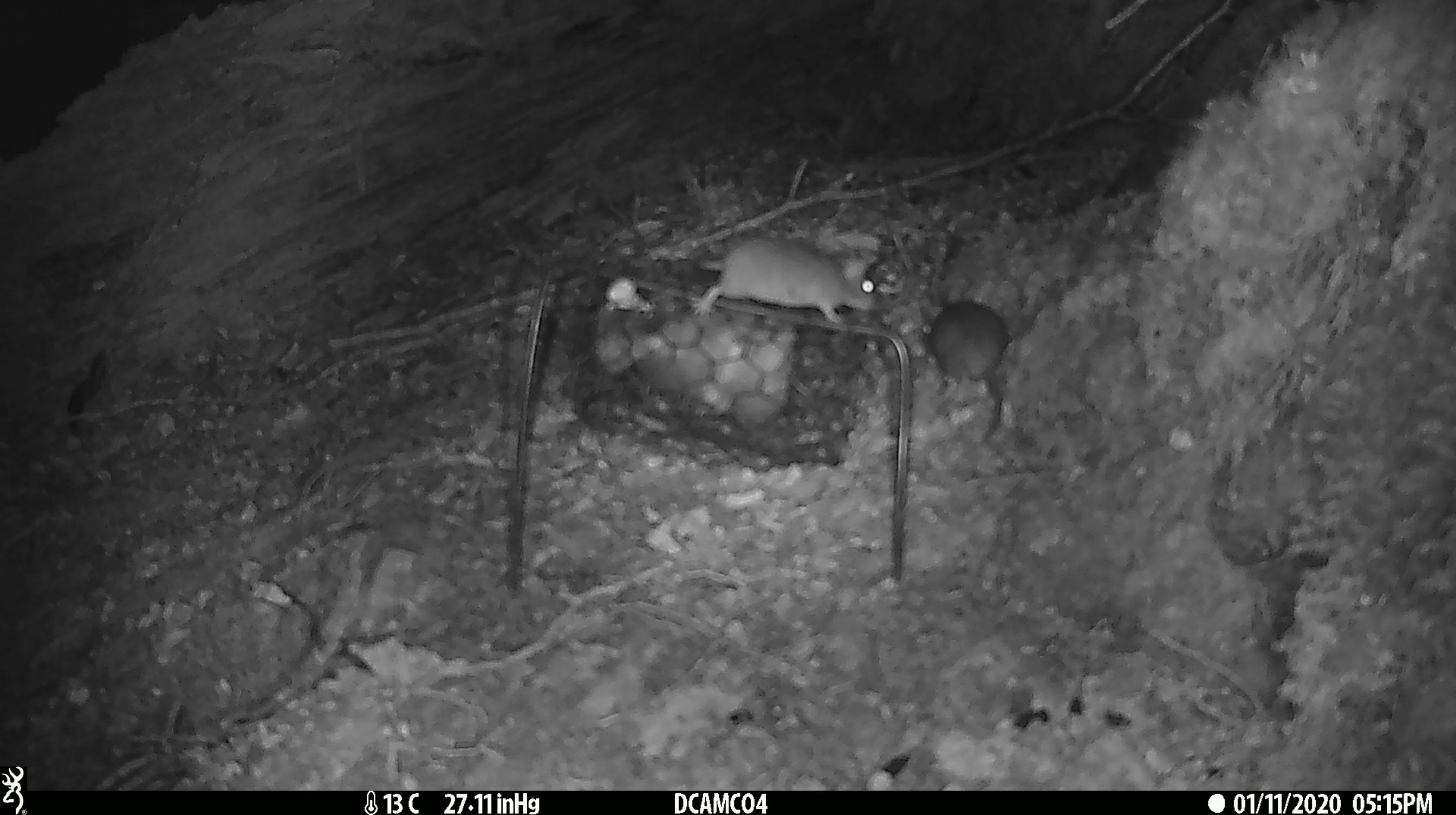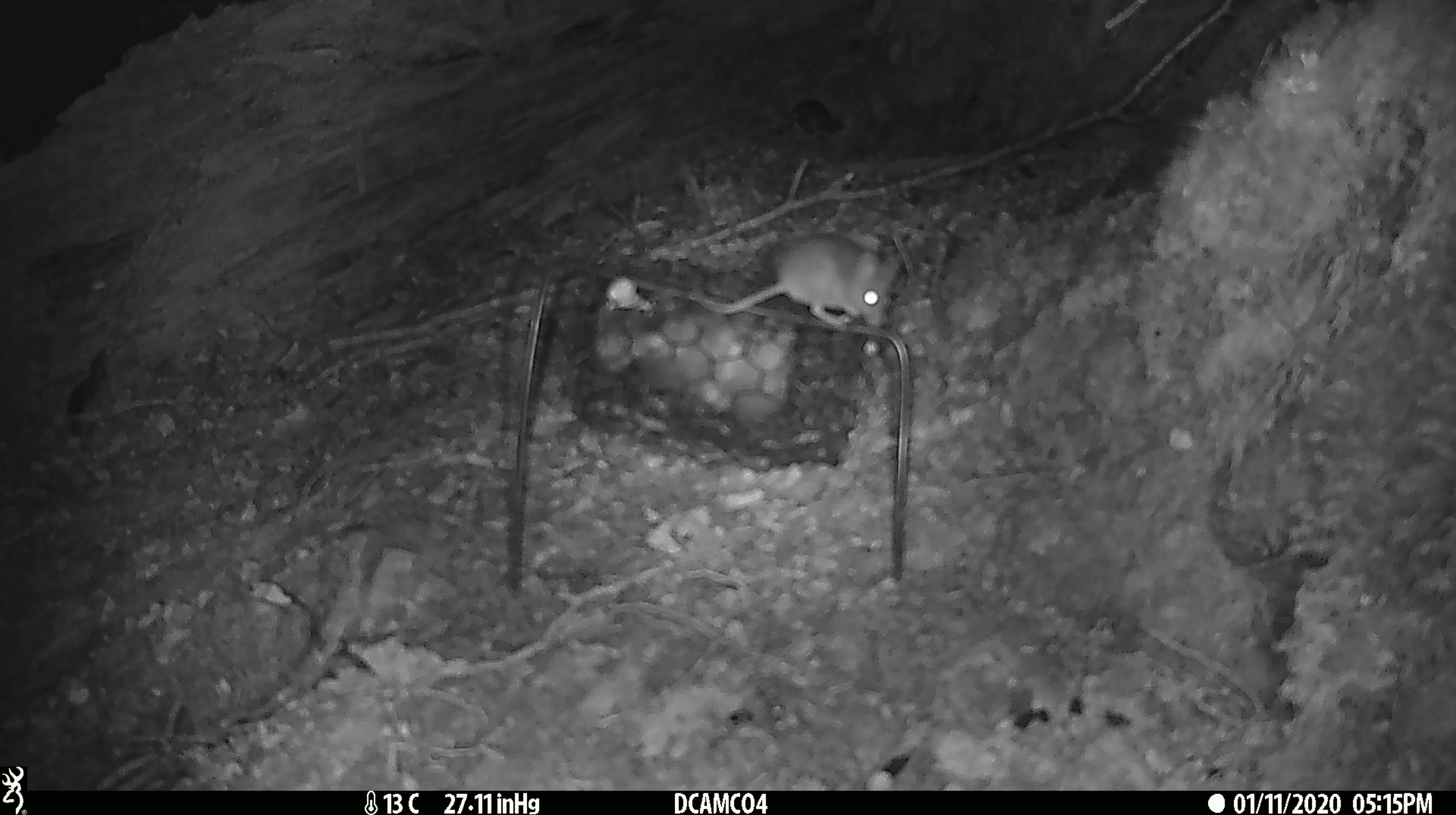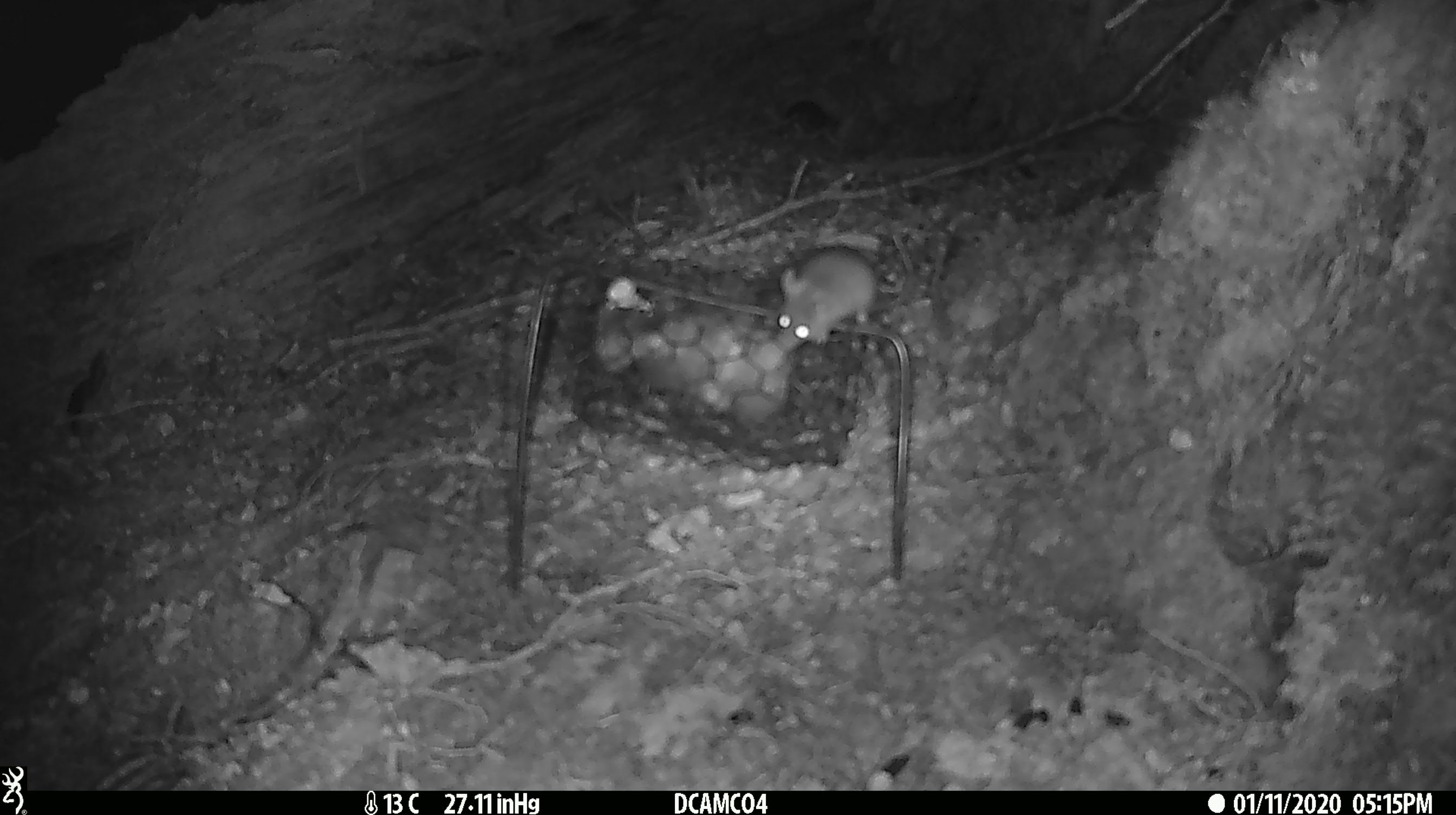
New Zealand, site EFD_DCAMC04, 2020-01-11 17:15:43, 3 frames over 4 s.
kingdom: Animalia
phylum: Chordata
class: Mammalia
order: Rodentia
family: Muridae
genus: Mus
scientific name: Mus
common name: mouse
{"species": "mouse (Mus)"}